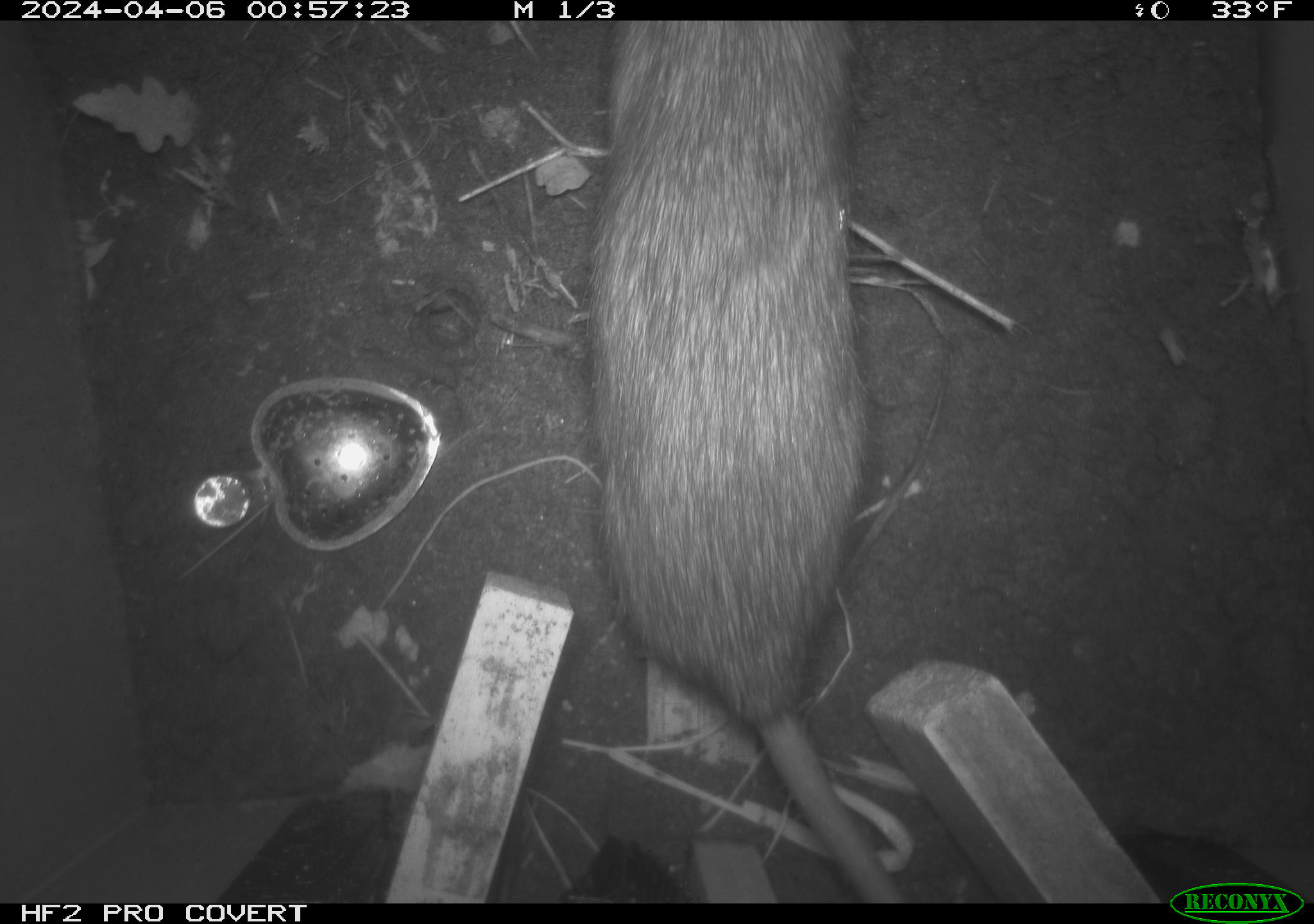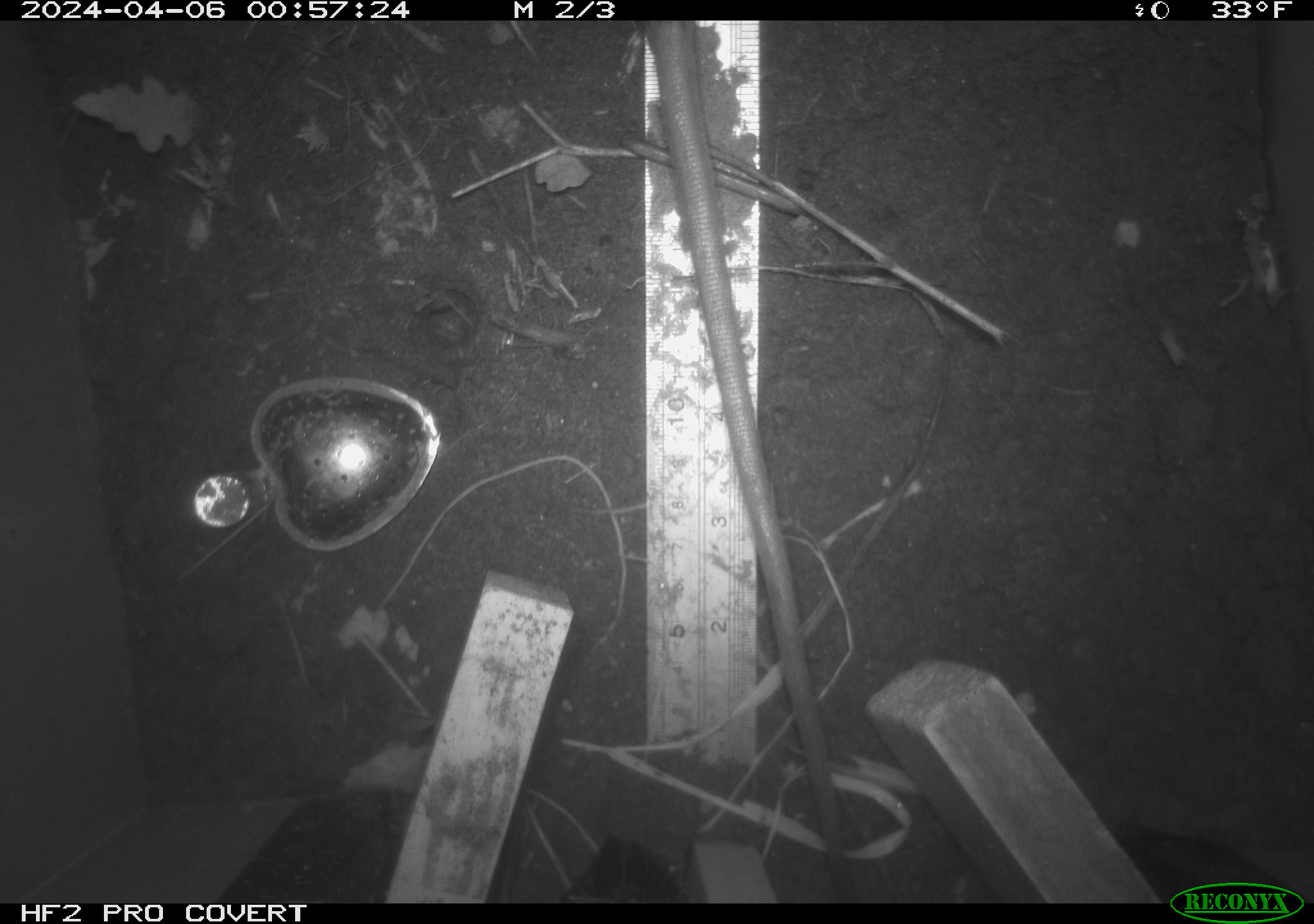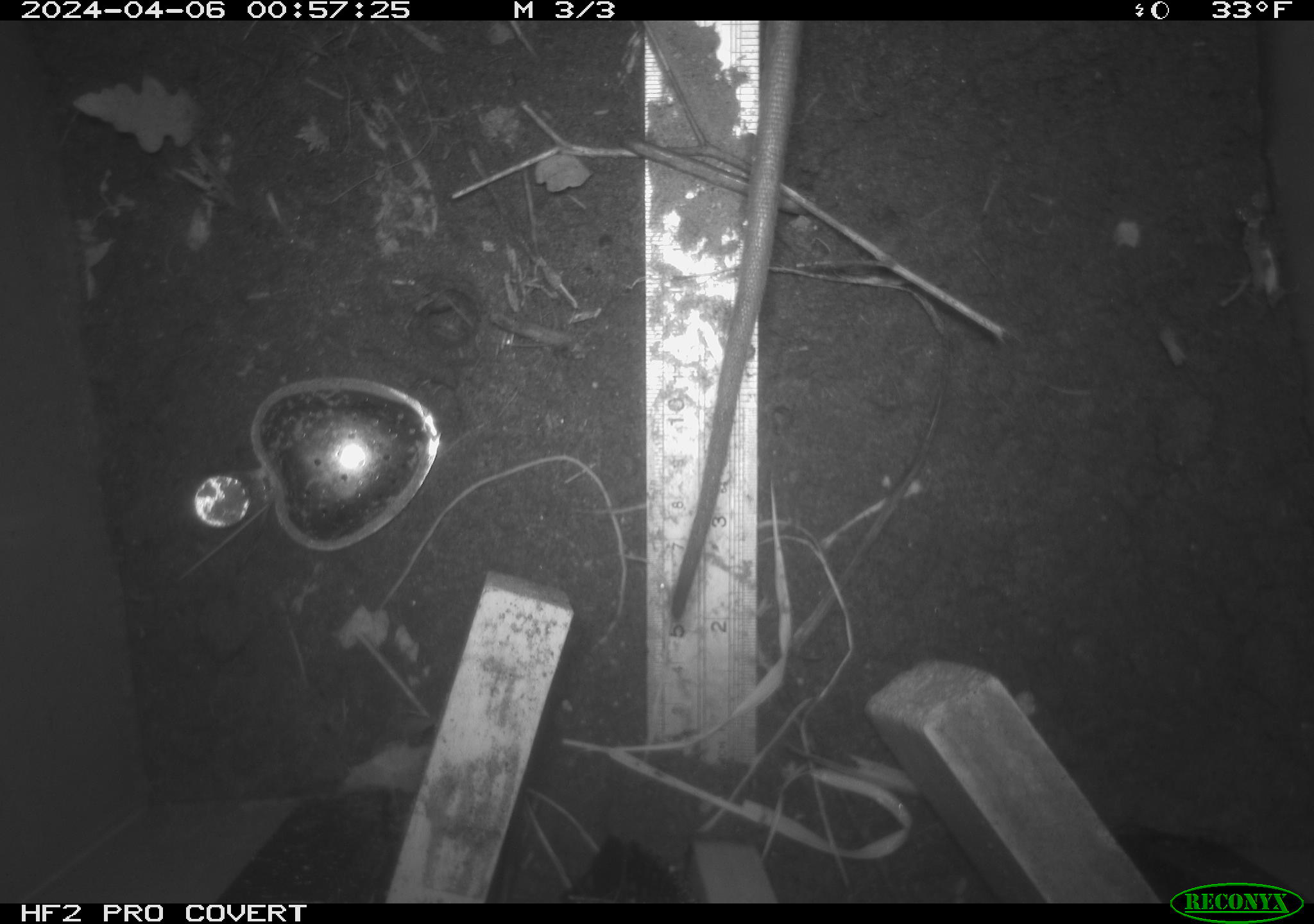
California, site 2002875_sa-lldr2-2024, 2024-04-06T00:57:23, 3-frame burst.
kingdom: Animalia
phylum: Chordata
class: Mammalia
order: Rodentia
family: Muridae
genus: Rattus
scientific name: Rattus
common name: rat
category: rattus species